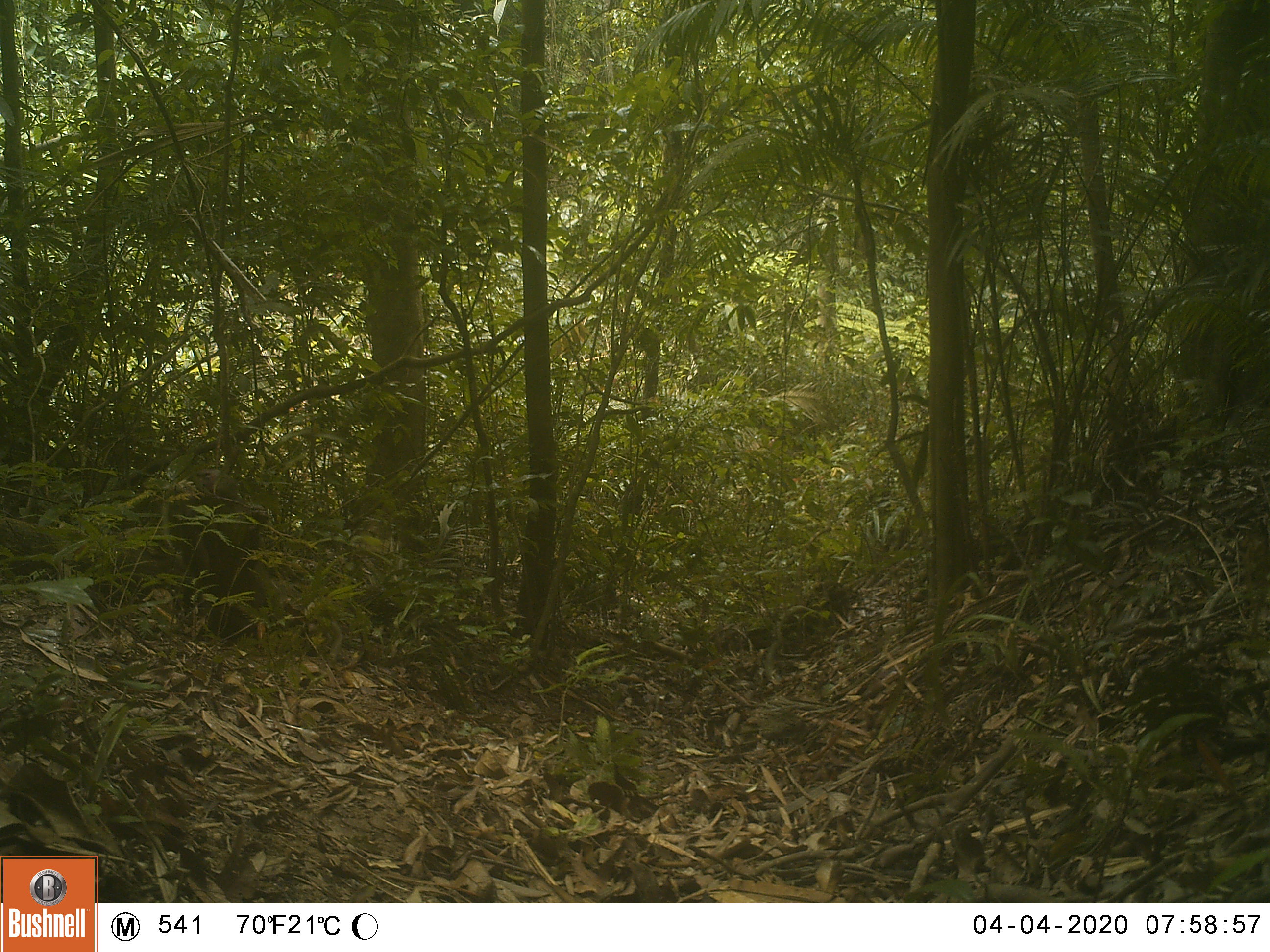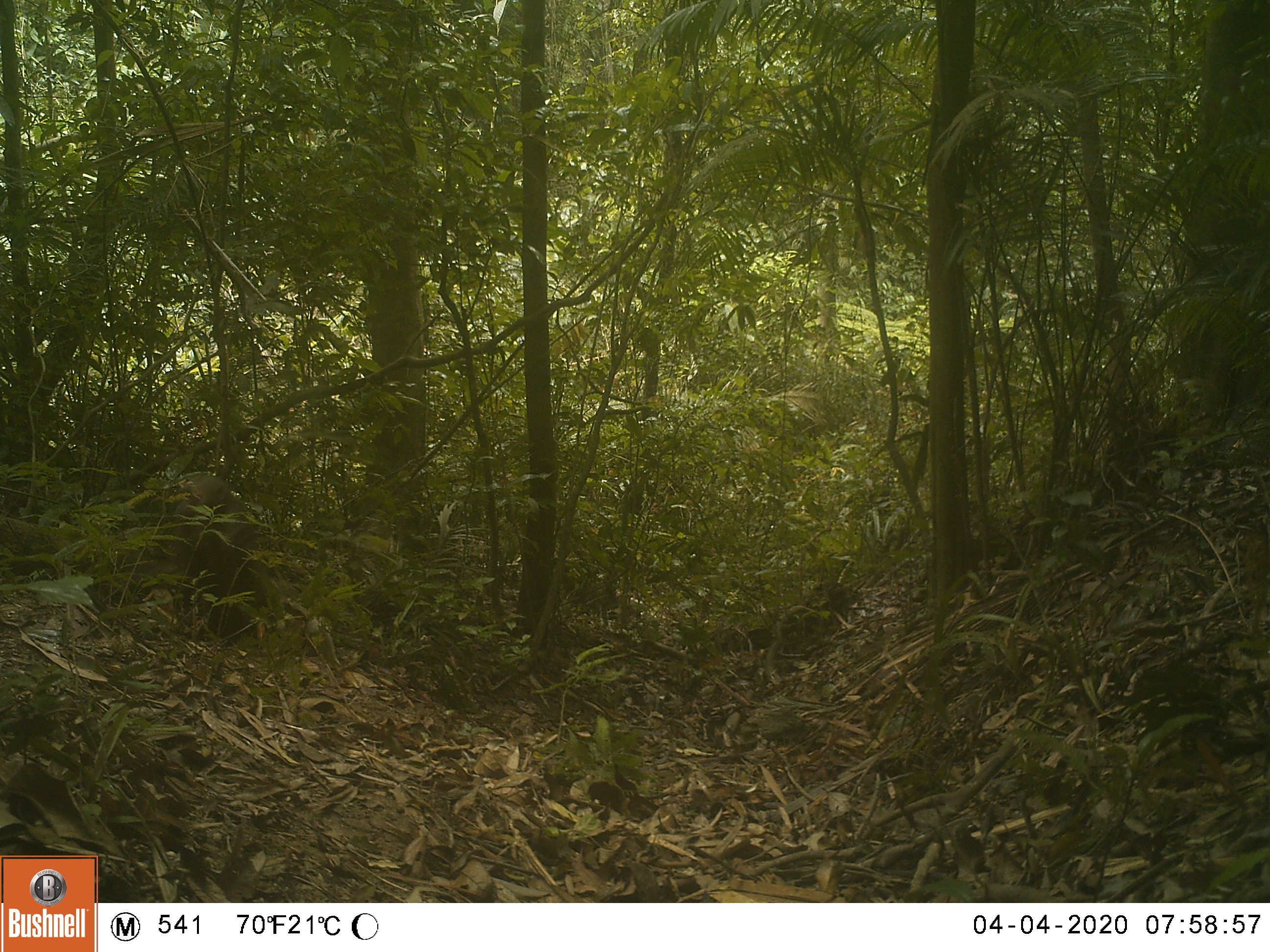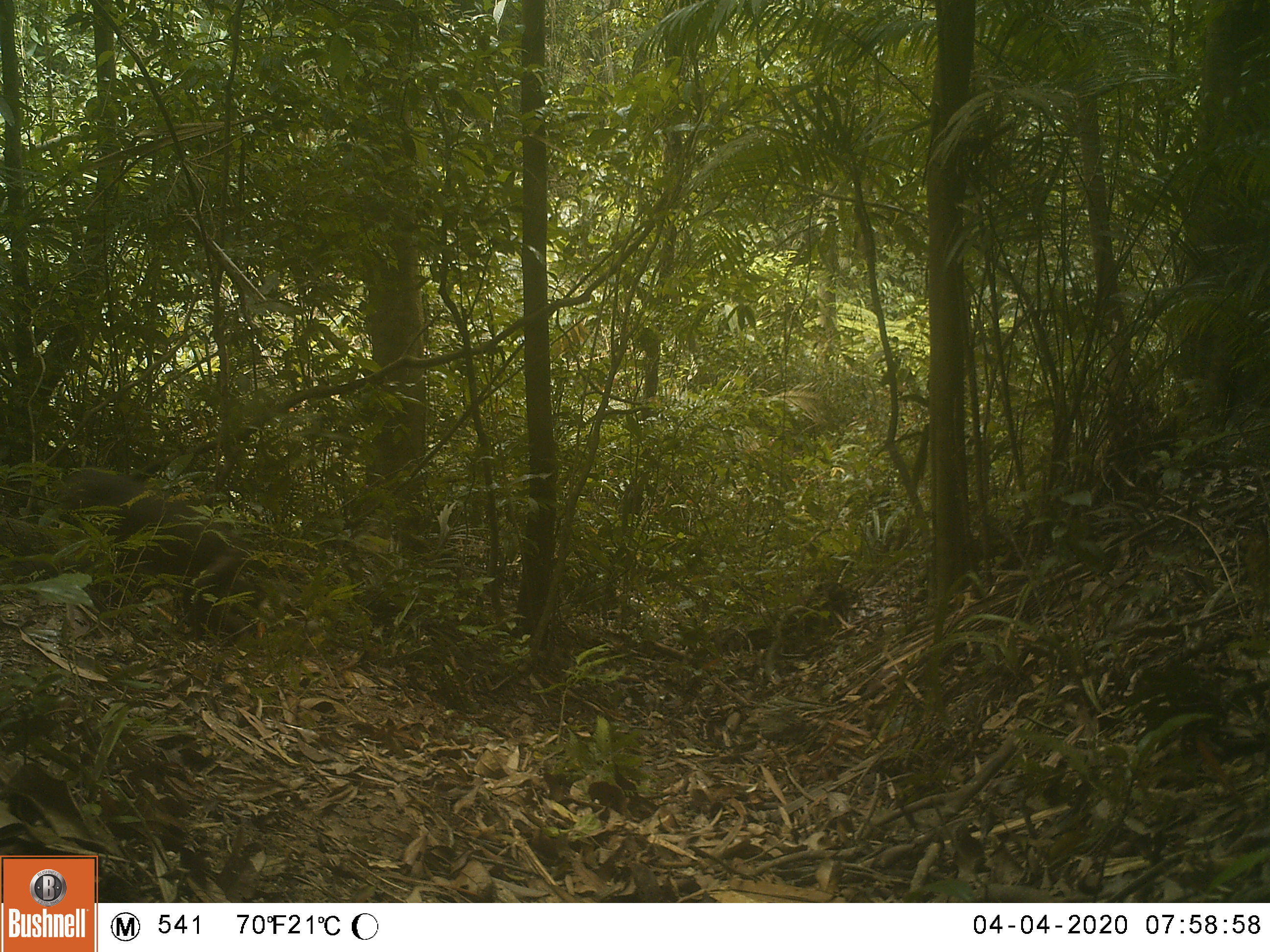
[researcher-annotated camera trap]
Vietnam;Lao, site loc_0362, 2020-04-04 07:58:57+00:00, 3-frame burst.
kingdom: Animalia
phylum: Chordata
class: Mammalia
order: Primates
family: Cercopithecidae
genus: Macaca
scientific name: Macaca arctoides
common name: stump-tailed macaque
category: stump tailed macaque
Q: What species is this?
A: Stump tailed macaque (stump-tailed macaque) (Macaca arctoides).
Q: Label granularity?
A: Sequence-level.